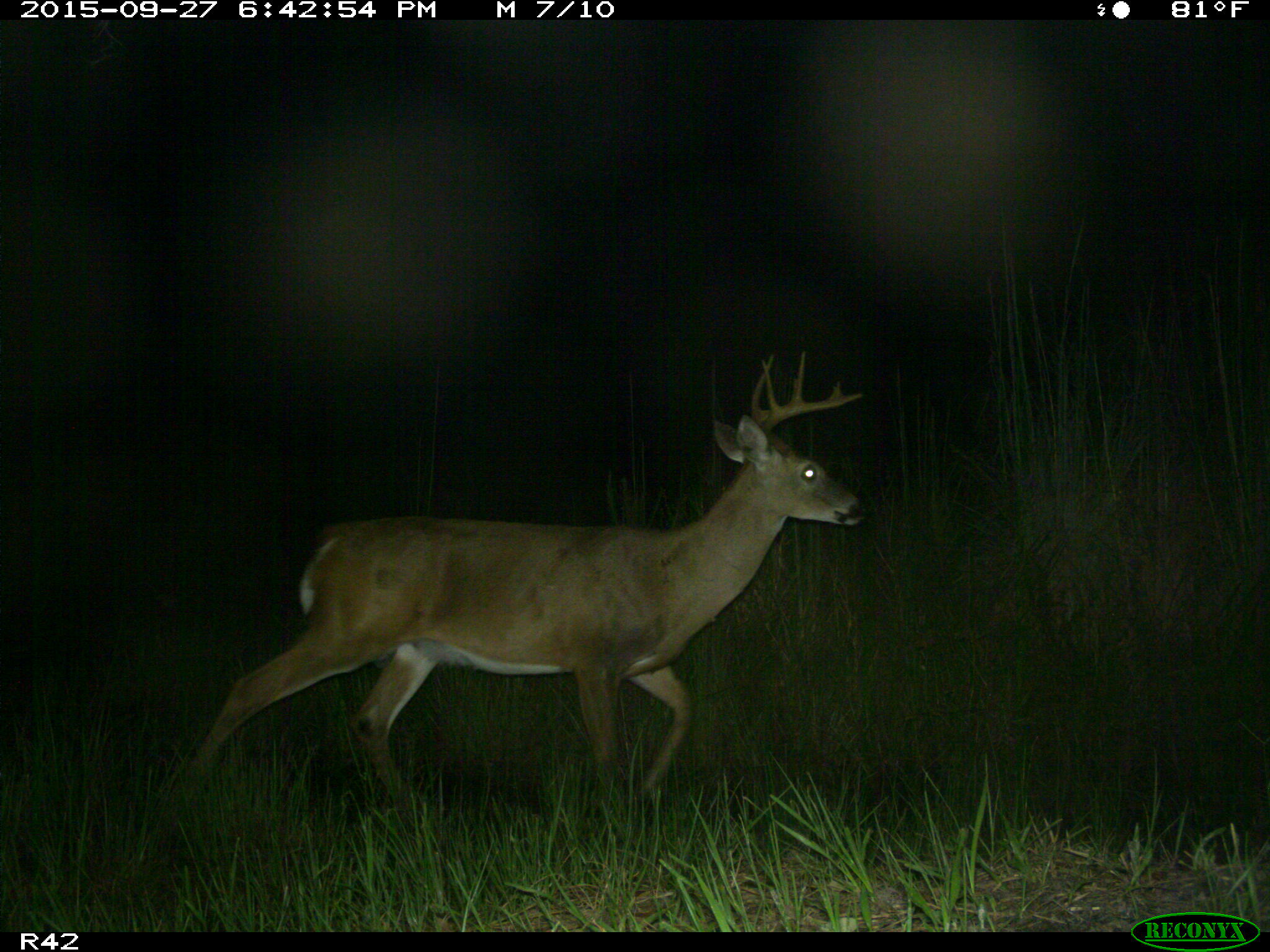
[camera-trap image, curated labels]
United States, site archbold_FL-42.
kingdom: Animalia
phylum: Chordata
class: Mammalia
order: Artiodactyla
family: Cervidae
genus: Odocoileus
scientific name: Odocoileus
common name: deer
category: unidentified deer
Unidentified deer (deer) (Odocoileus).